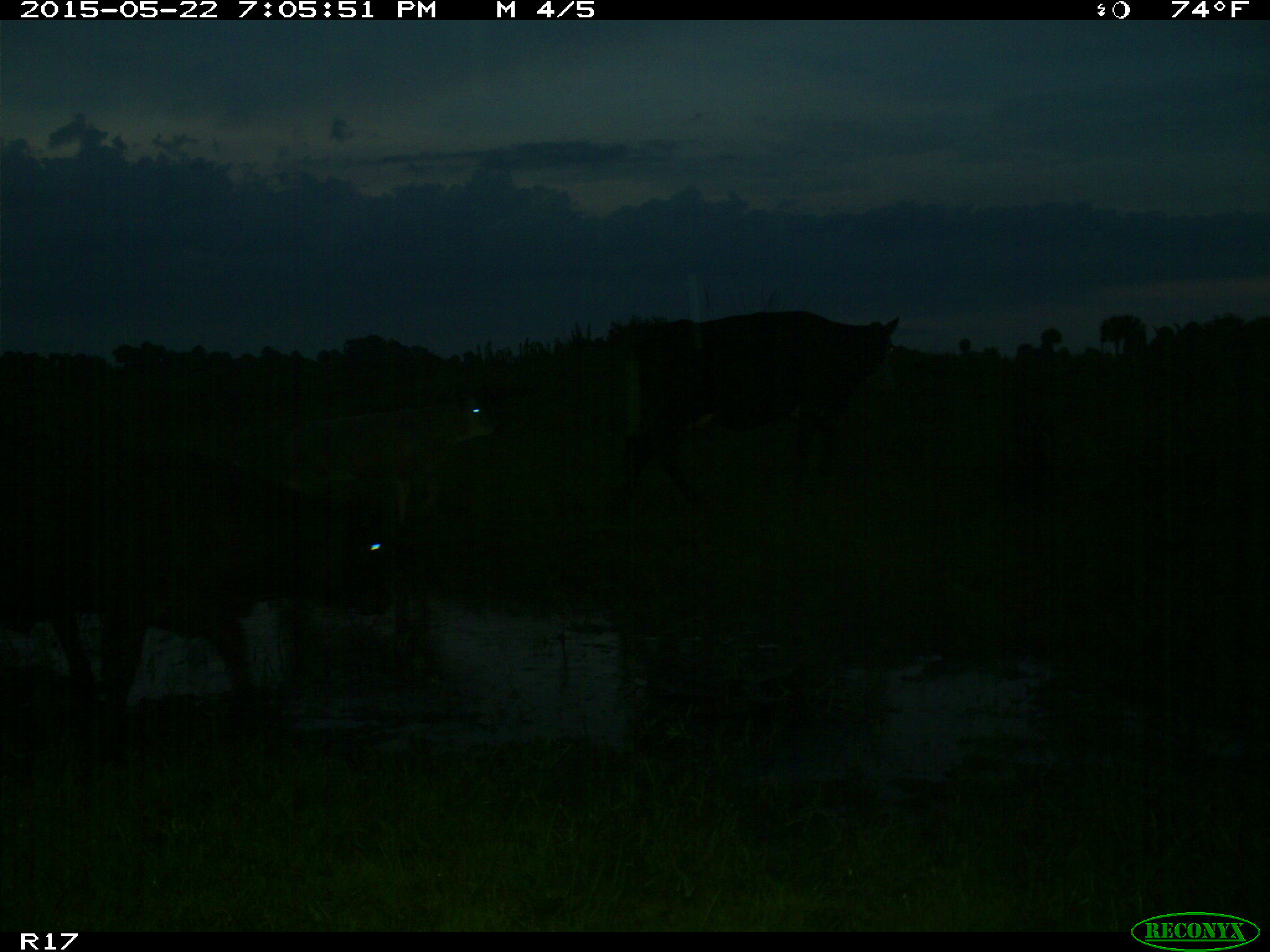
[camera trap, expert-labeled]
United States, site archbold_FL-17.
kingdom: Animalia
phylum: Chordata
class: Mammalia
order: Artiodactyla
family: Bovidae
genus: Bos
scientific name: Bos taurus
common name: domestic cow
Bos taurus (domestic cow).